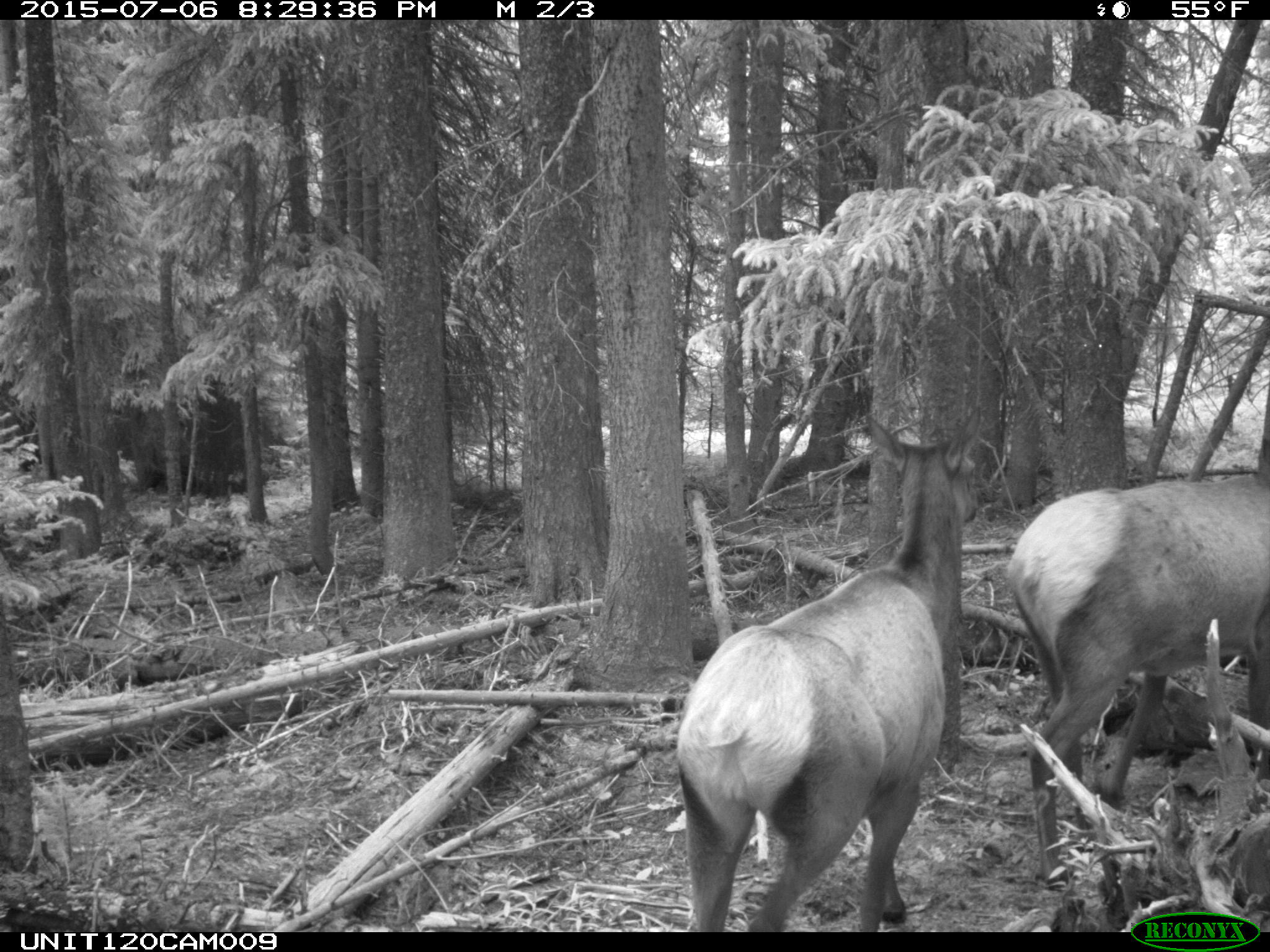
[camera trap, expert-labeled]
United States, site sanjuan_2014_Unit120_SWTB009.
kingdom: Animalia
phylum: Chordata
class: Mammalia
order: Artiodactyla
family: Cervidae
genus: Cervus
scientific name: Cervus elaphus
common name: red deer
Cervus elaphus (red deer).